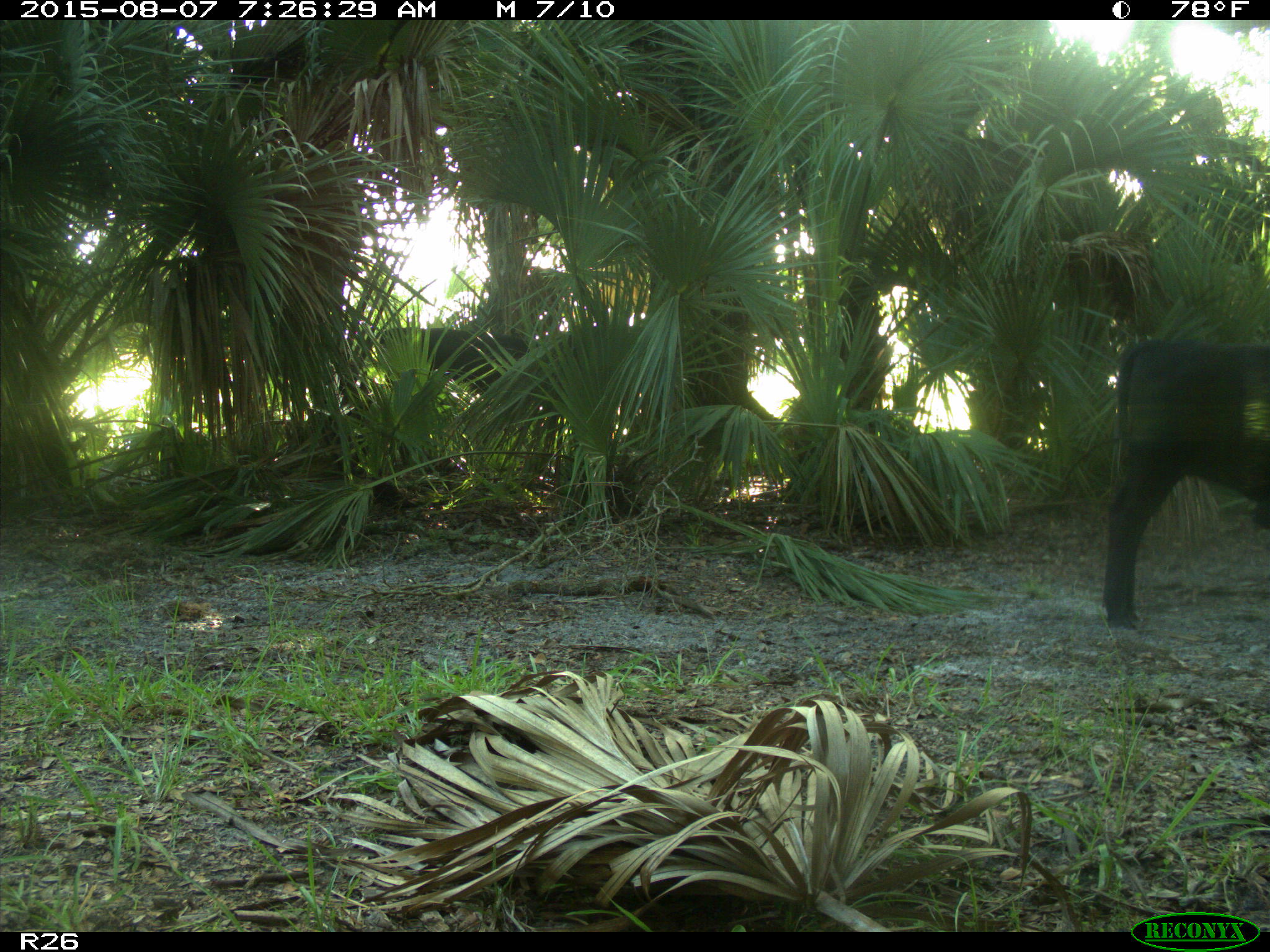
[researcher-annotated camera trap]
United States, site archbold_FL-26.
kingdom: Animalia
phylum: Chordata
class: Mammalia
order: Artiodactyla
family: Bovidae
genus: Bos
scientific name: Bos taurus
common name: domestic cow